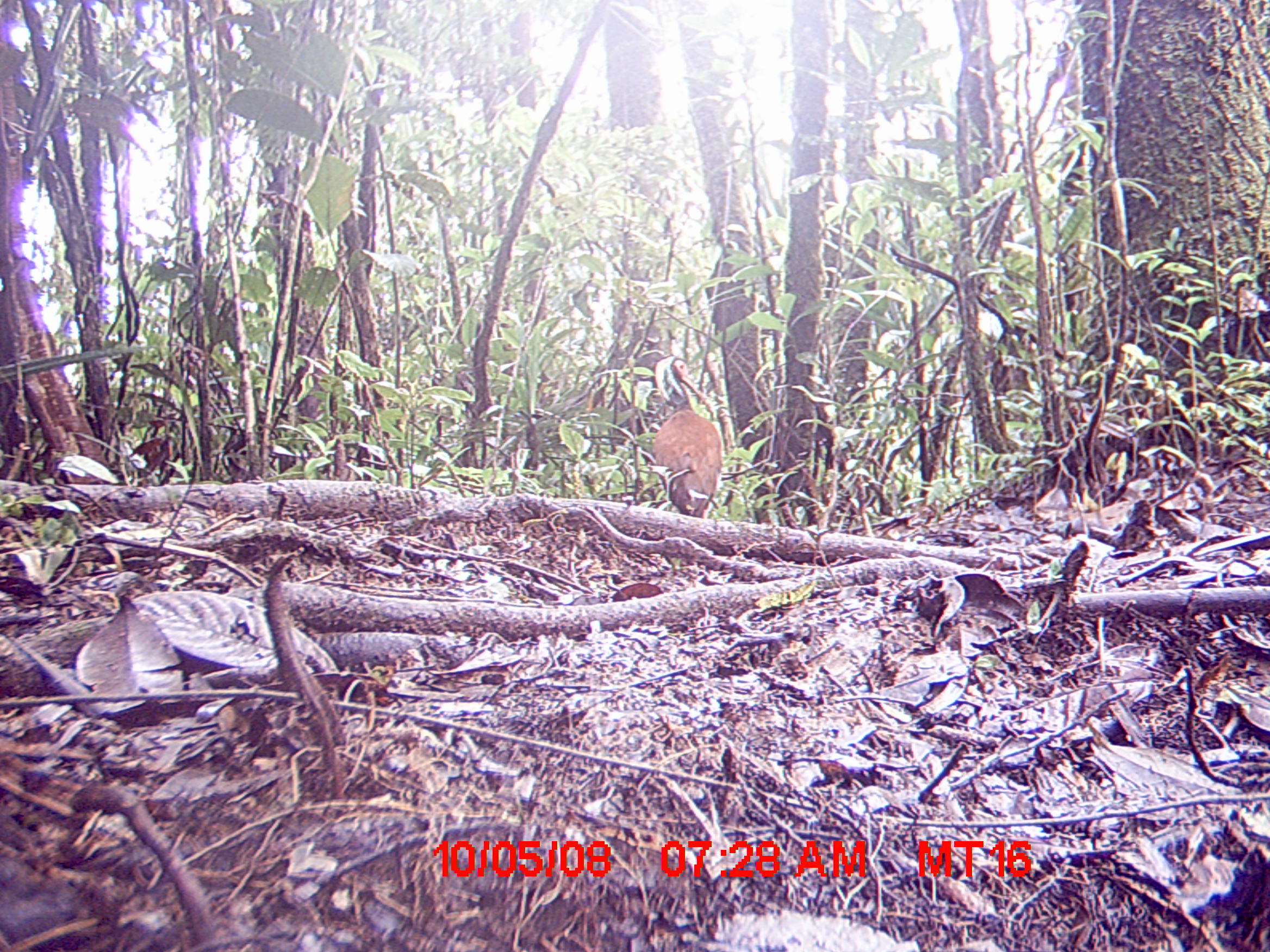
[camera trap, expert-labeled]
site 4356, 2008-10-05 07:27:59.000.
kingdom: Animalia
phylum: Chordata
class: Aves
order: Pelecaniformes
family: Threskiornithidae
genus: Lophotibis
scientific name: Lophotibis cristata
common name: madagascan ibis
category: lophotibis cristataa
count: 2